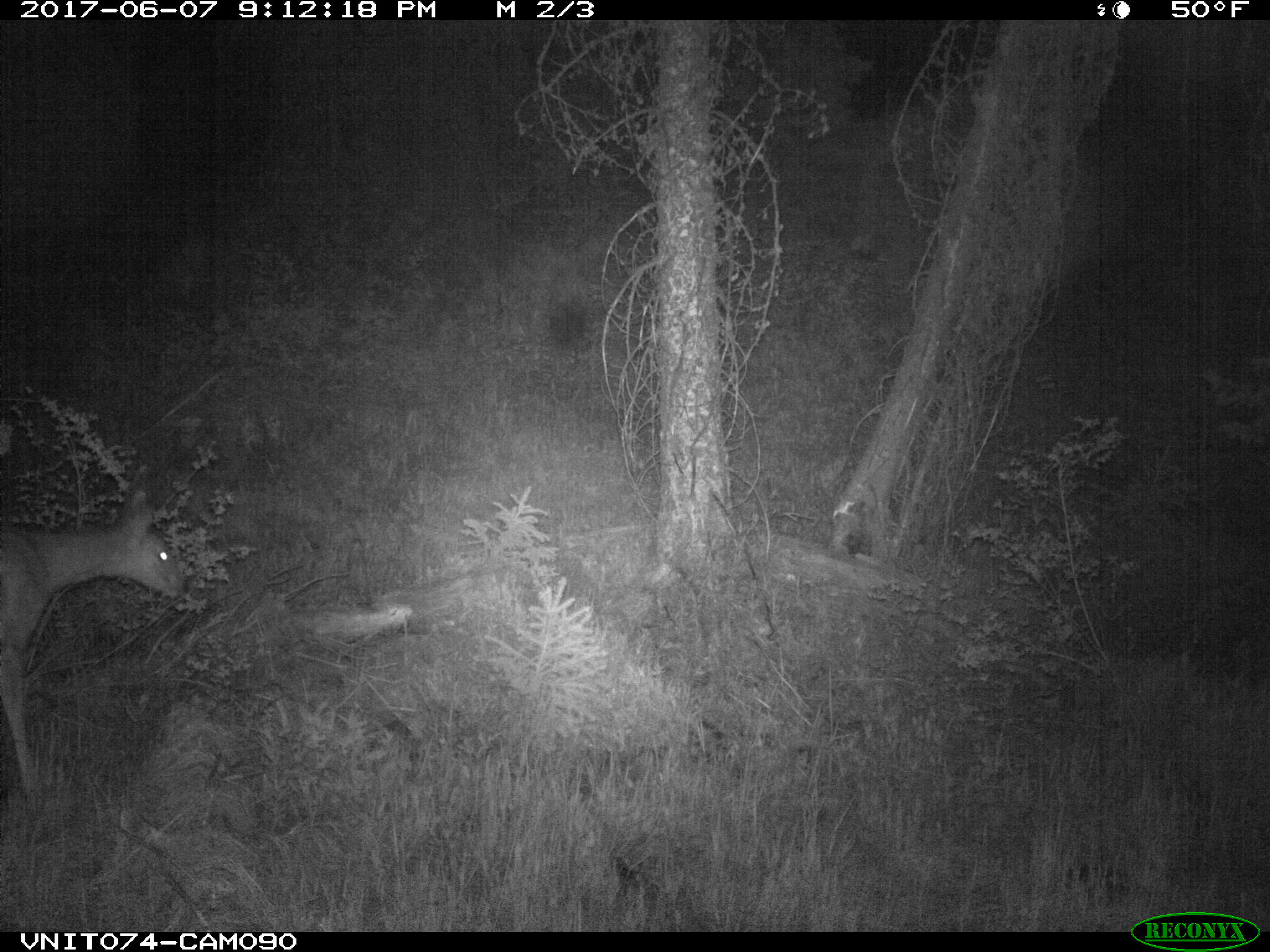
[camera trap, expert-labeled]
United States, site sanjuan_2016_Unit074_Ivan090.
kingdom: Animalia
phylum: Chordata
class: Mammalia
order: Artiodactyla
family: Cervidae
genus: Odocoileus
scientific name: Odocoileus hemionus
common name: mule deer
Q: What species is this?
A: Odocoileus hemionus (mule deer).